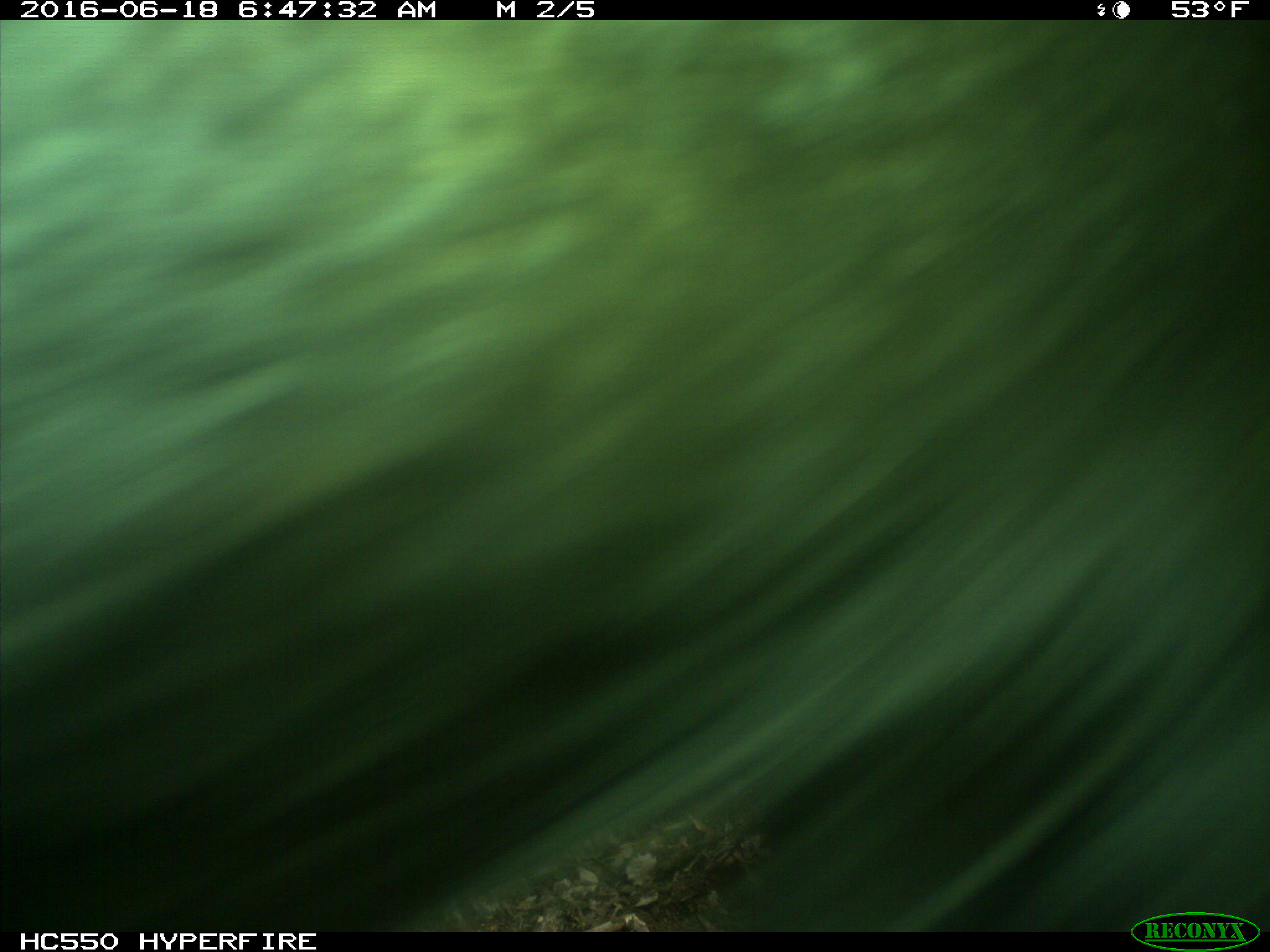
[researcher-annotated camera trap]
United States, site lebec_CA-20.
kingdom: Animalia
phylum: Chordata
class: Mammalia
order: Artiodactyla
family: Bovidae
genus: Bos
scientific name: Bos taurus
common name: domestic cow